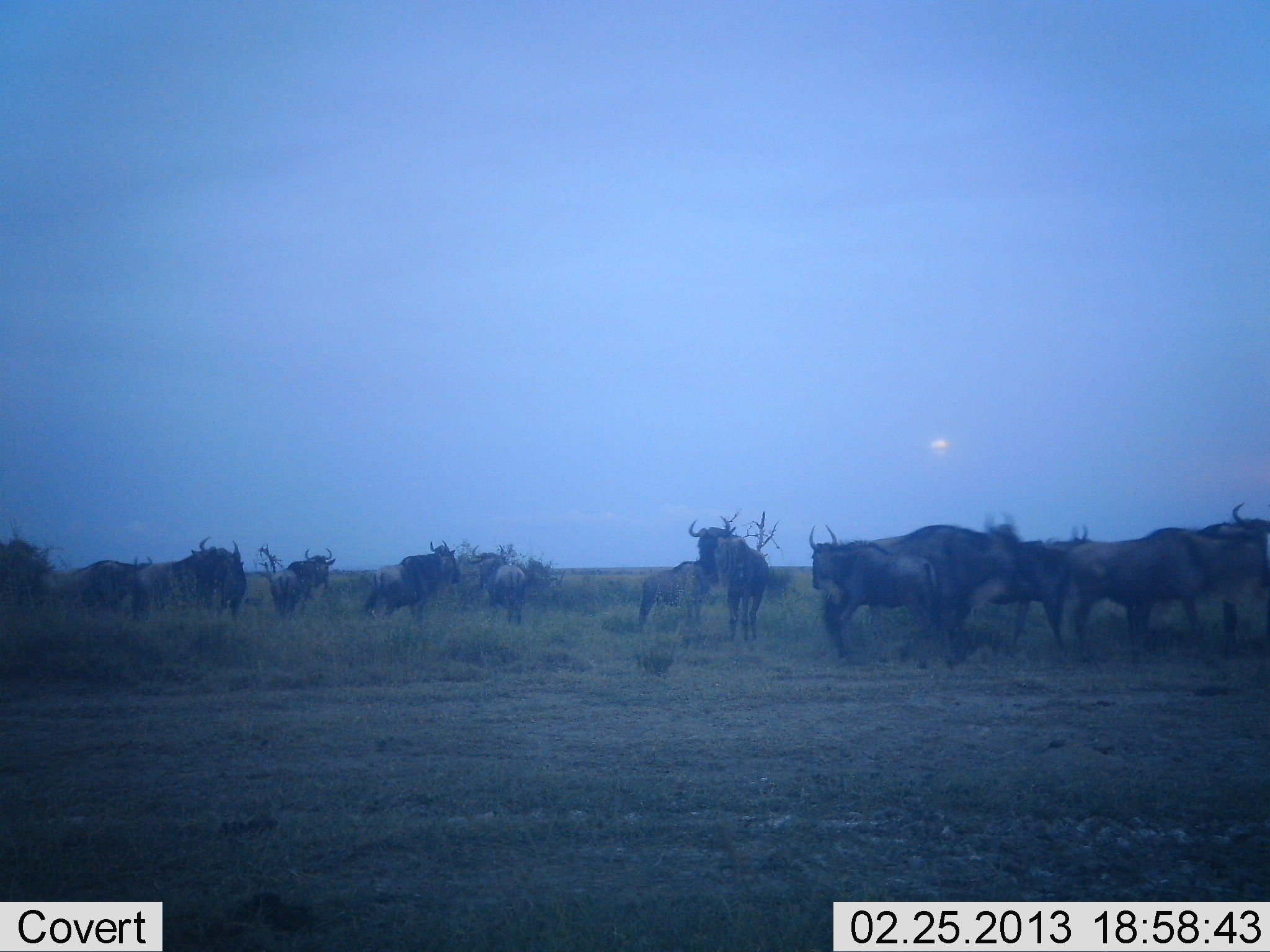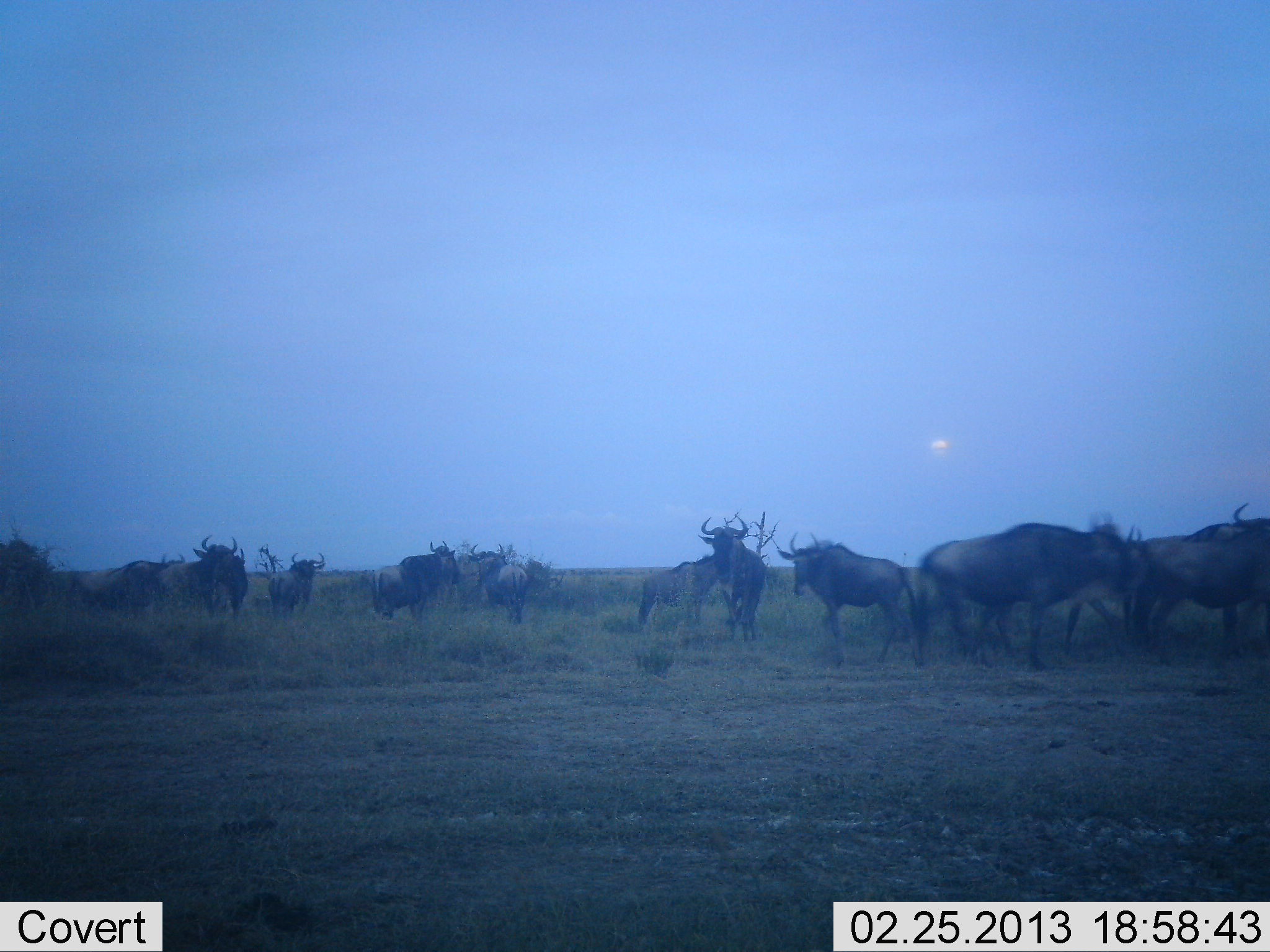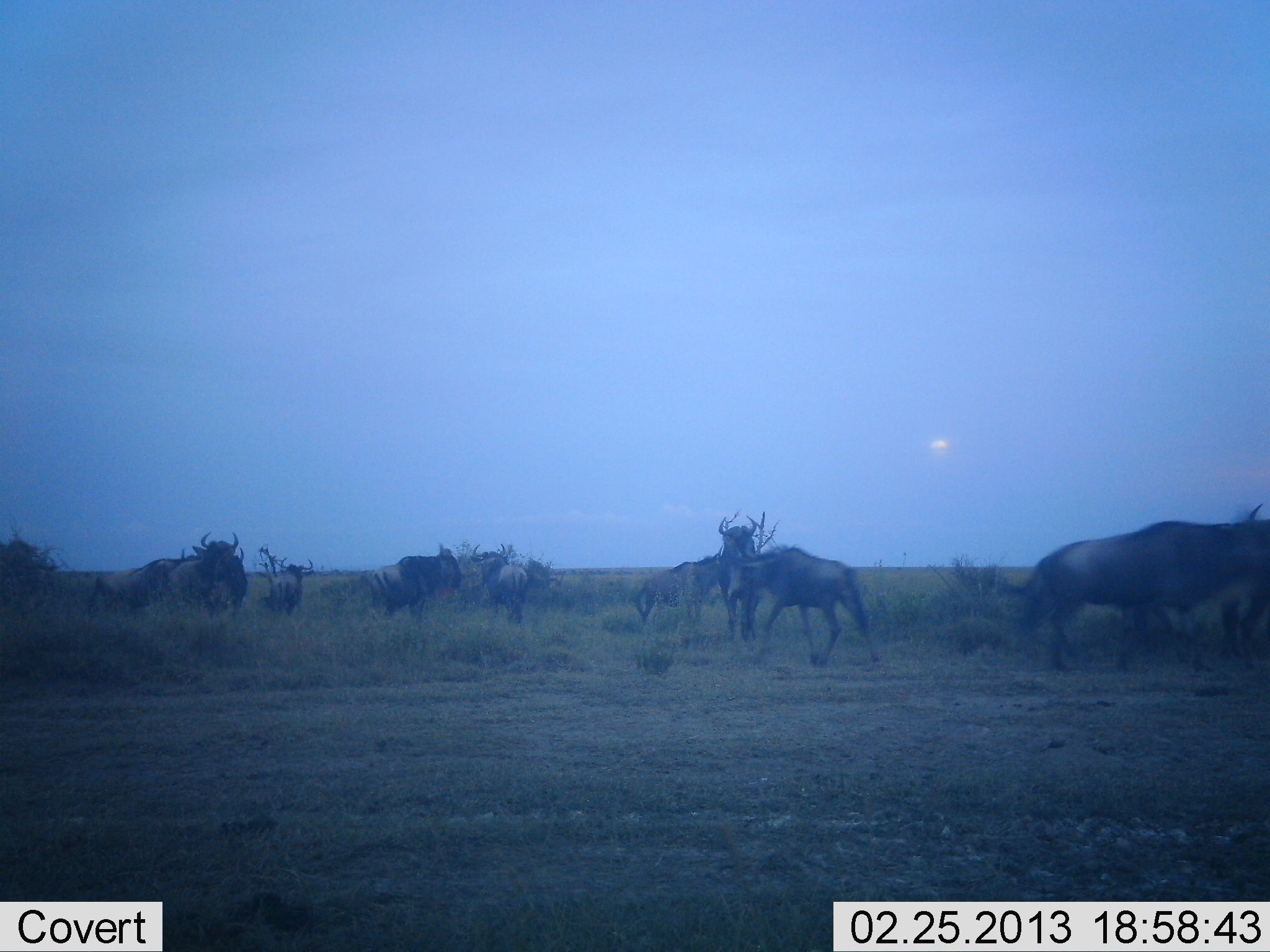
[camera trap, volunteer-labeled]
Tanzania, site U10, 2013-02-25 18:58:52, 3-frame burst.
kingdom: Animalia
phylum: Chordata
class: Mammalia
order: Artiodactyla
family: Bovidae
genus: Connochaetes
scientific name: Connochaetes taurinus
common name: blue wildebeest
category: wildebeest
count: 11-50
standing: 79%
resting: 6%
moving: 76%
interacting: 9%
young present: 3%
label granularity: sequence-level